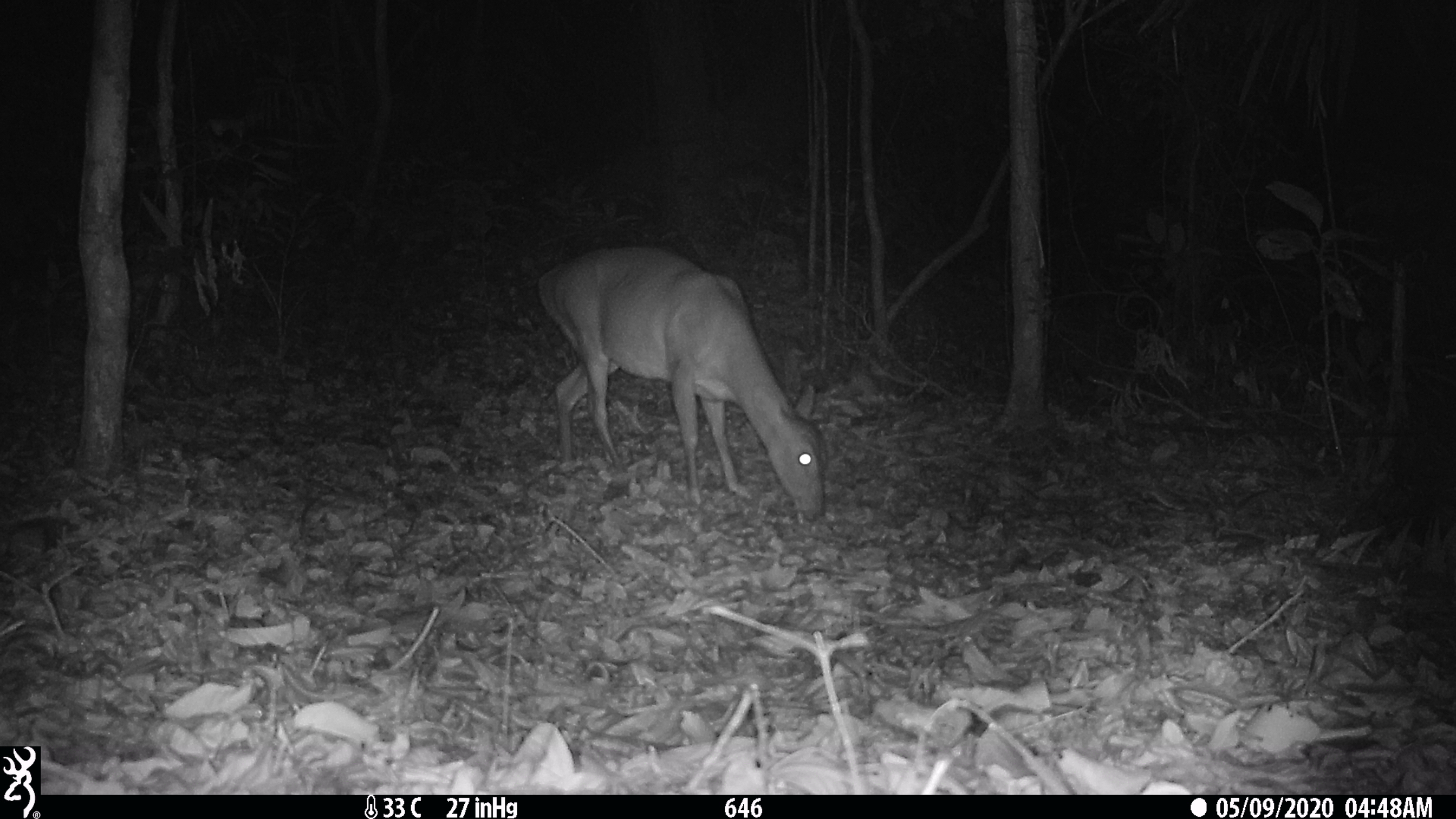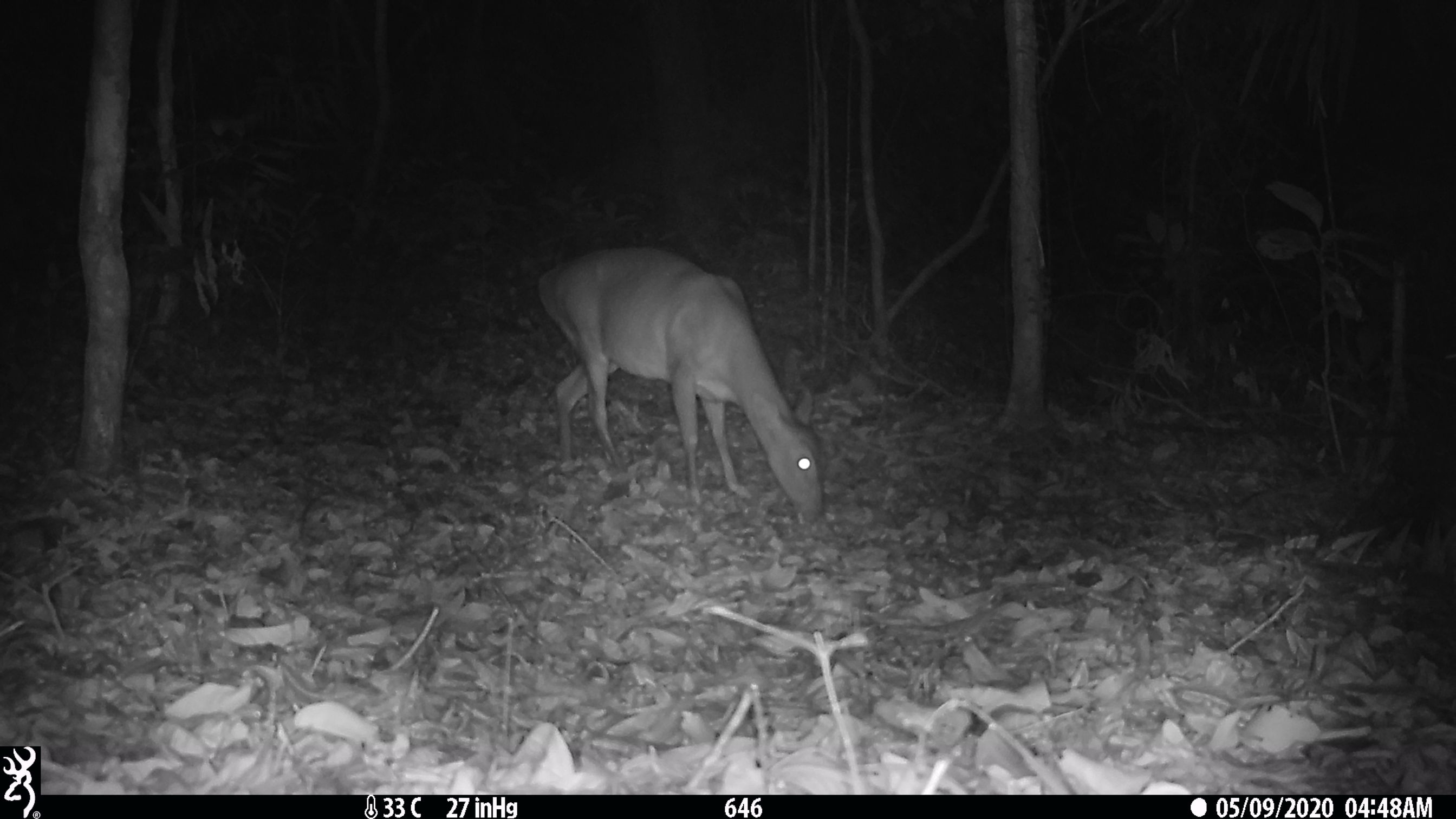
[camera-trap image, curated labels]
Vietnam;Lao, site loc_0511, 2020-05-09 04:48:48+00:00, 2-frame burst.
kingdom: Animalia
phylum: Chordata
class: Mammalia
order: Artiodactyla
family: Cervidae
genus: Muntiacus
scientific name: Muntiacus vuquangensis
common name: large-antlered muntjac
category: large antlered muntjac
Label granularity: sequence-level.